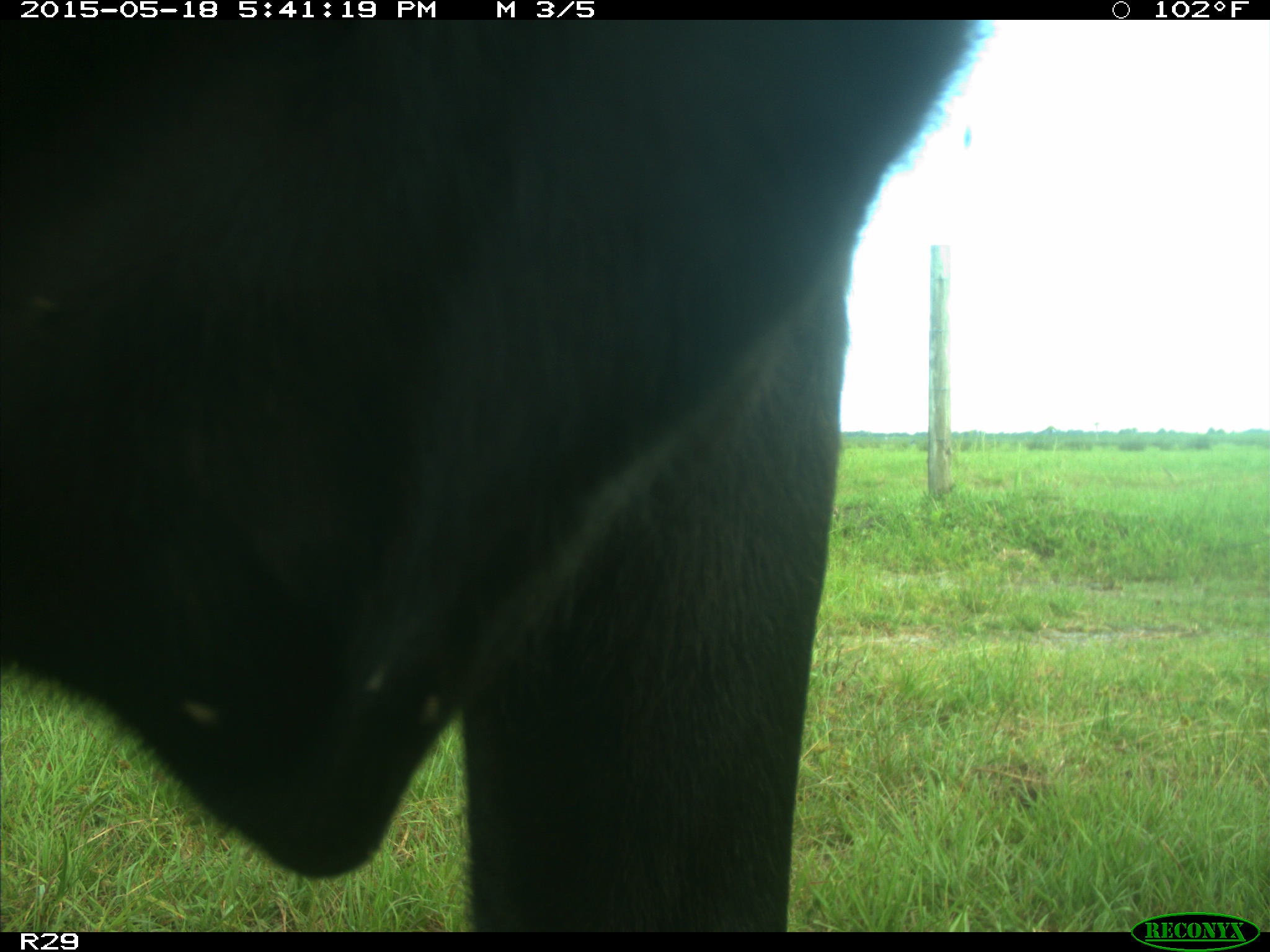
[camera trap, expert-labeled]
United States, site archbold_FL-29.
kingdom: Animalia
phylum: Chordata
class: Mammalia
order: Artiodactyla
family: Bovidae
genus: Bos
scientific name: Bos taurus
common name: domestic cow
Bos taurus (domestic cow).